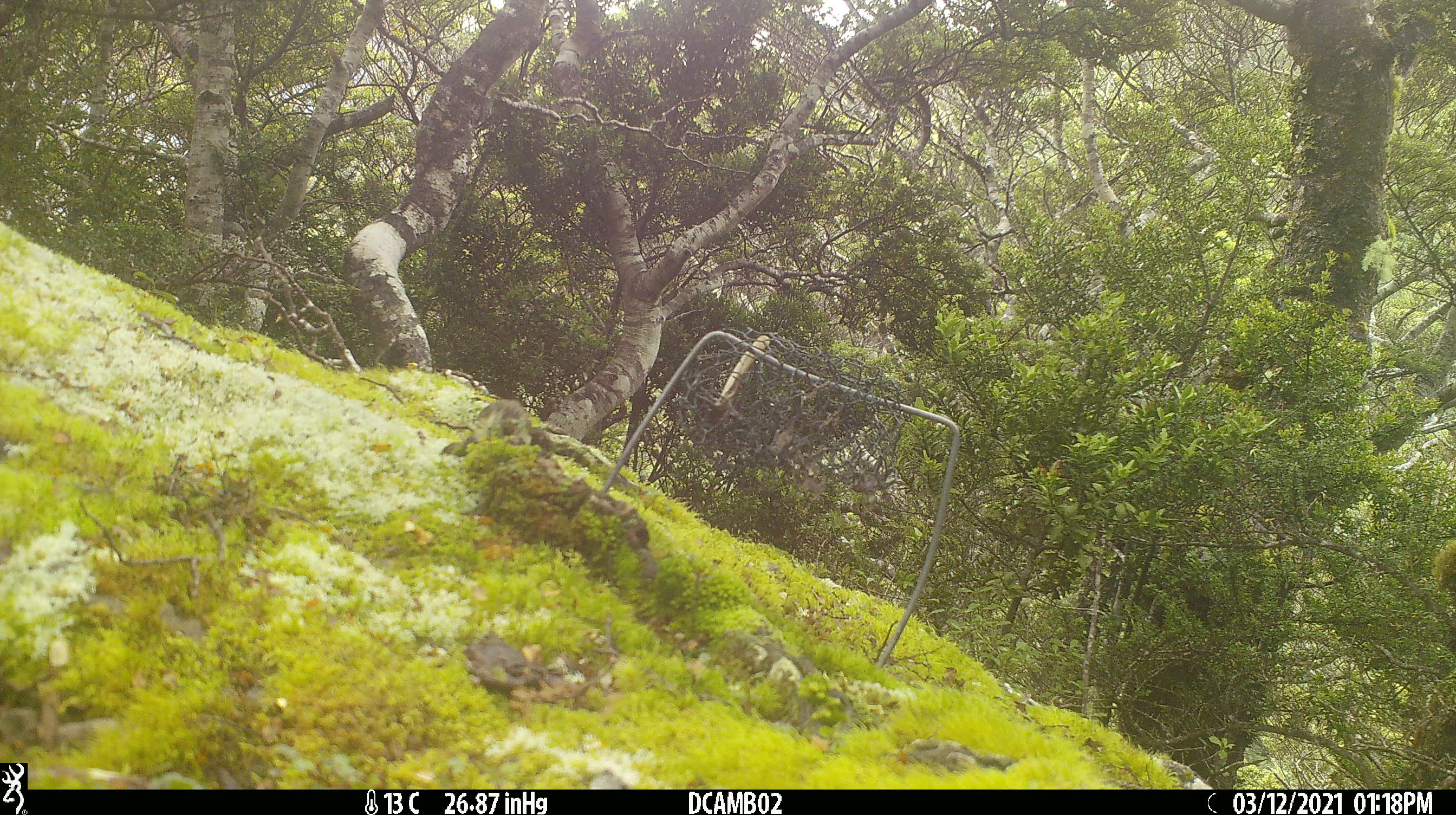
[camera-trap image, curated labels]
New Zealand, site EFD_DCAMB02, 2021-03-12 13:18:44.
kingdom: Animalia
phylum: Chordata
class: Aves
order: Passeriformes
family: Acanthisittidae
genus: Acanthisitta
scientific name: Acanthisitta chloris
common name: rifleman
Rifleman (Acanthisitta chloris).